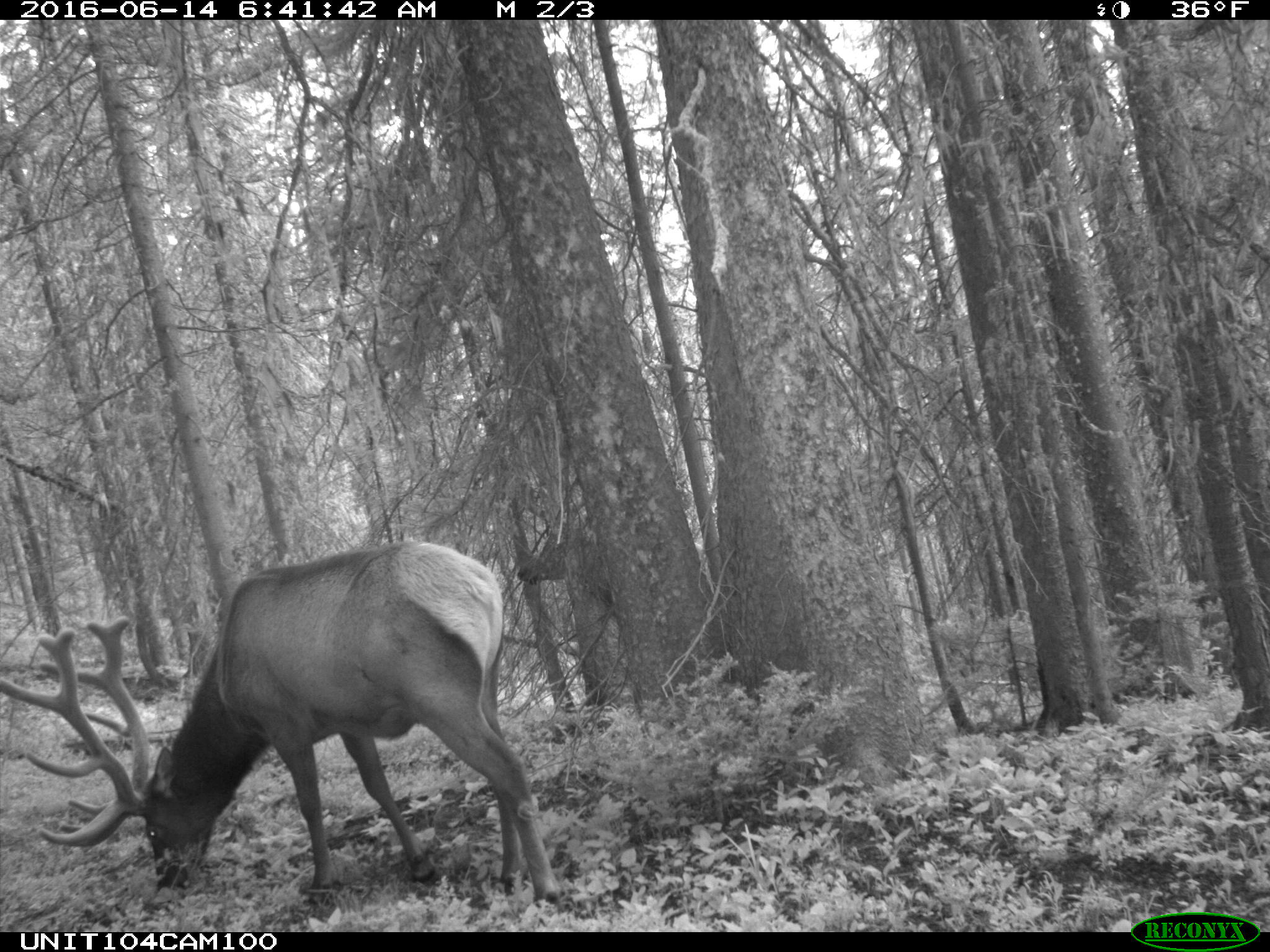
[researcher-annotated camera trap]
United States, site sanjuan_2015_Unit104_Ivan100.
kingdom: Animalia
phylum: Chordata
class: Mammalia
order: Artiodactyla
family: Cervidae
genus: Cervus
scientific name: Cervus elaphus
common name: red deer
Cervus elaphus (red deer).